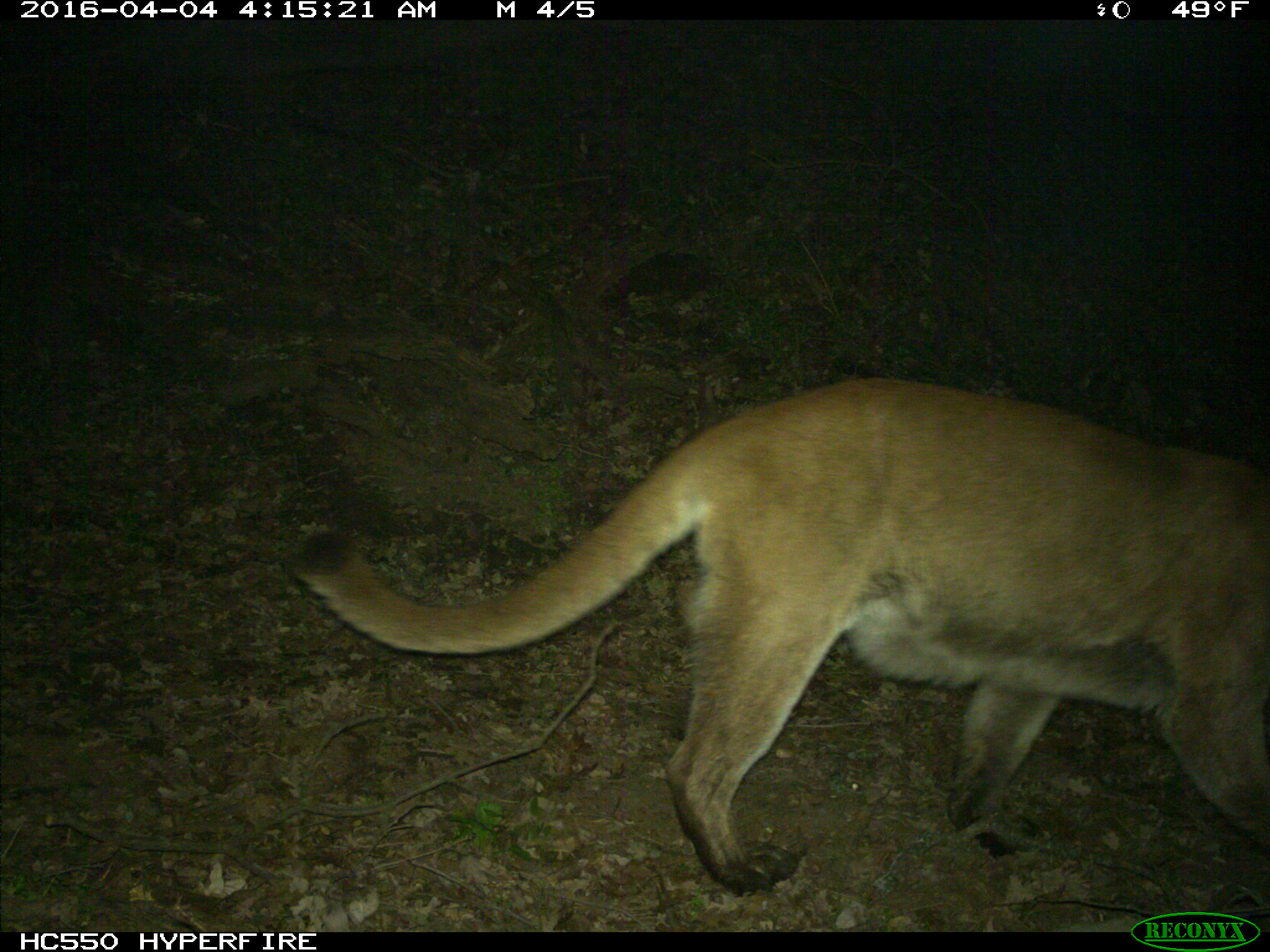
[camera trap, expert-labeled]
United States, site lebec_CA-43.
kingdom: Animalia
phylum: Chordata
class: Mammalia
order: Carnivora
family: Felidae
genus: Puma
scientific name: Puma concolor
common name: mountain lion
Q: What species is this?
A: Puma concolor (mountain lion).